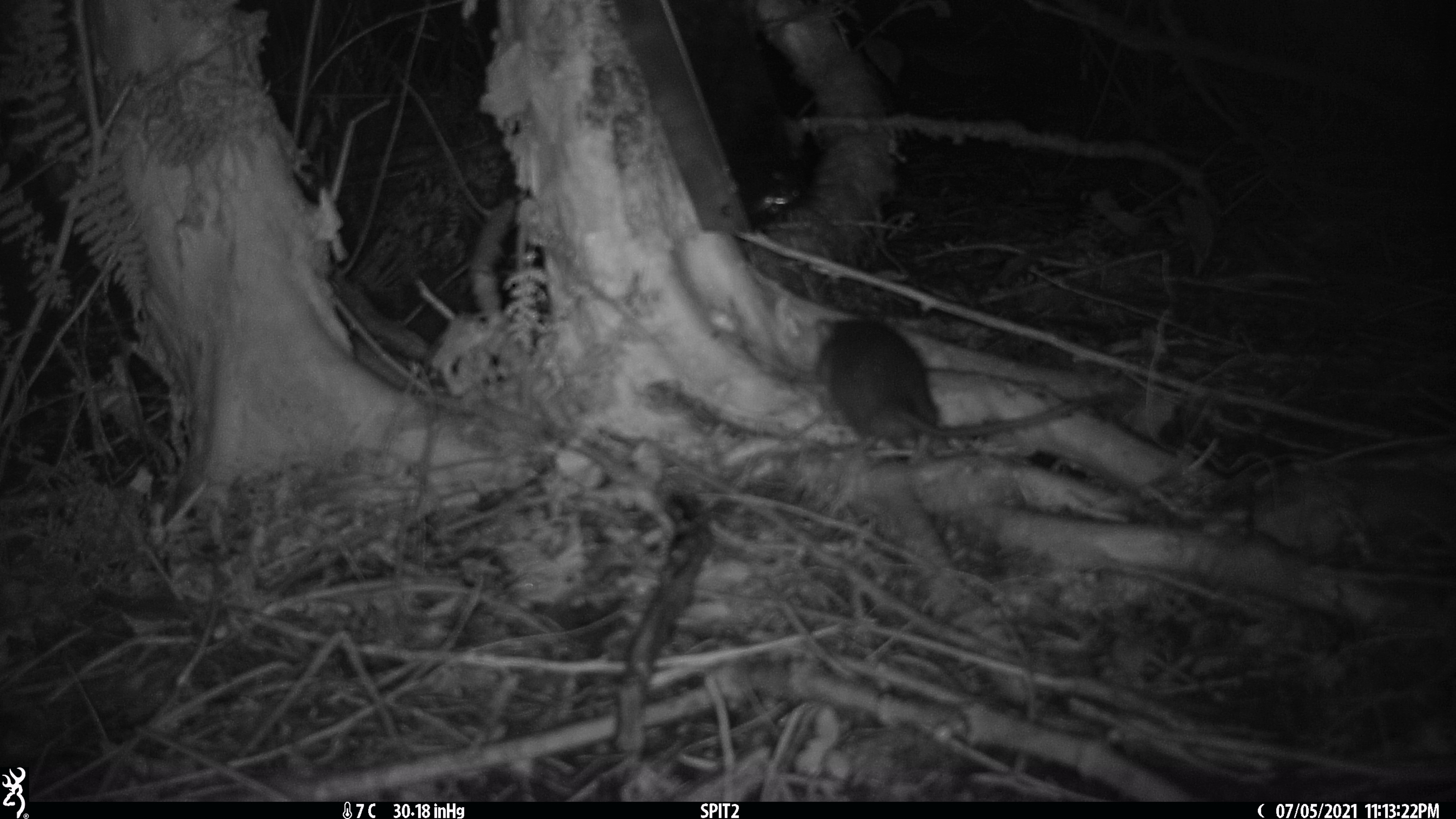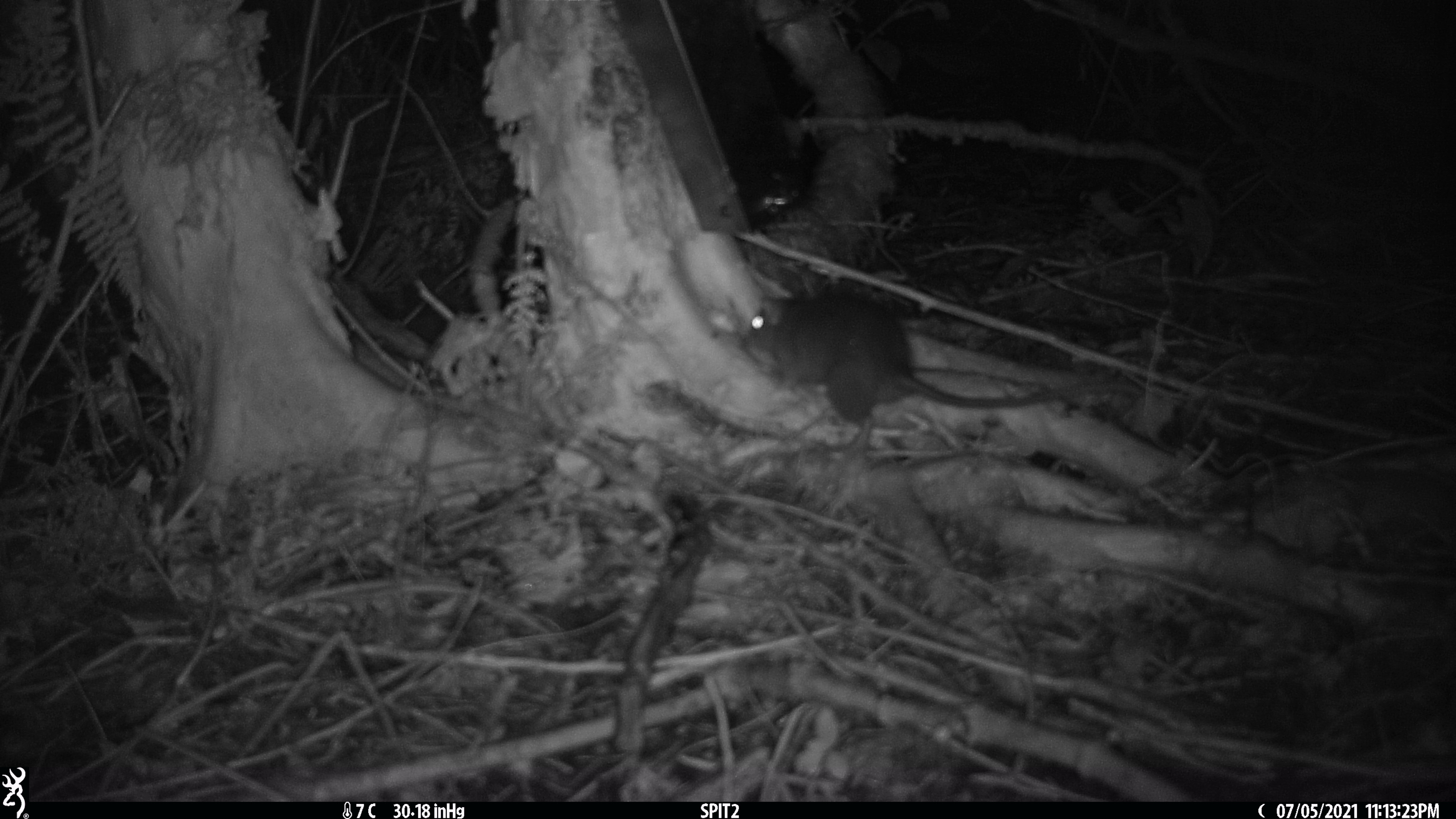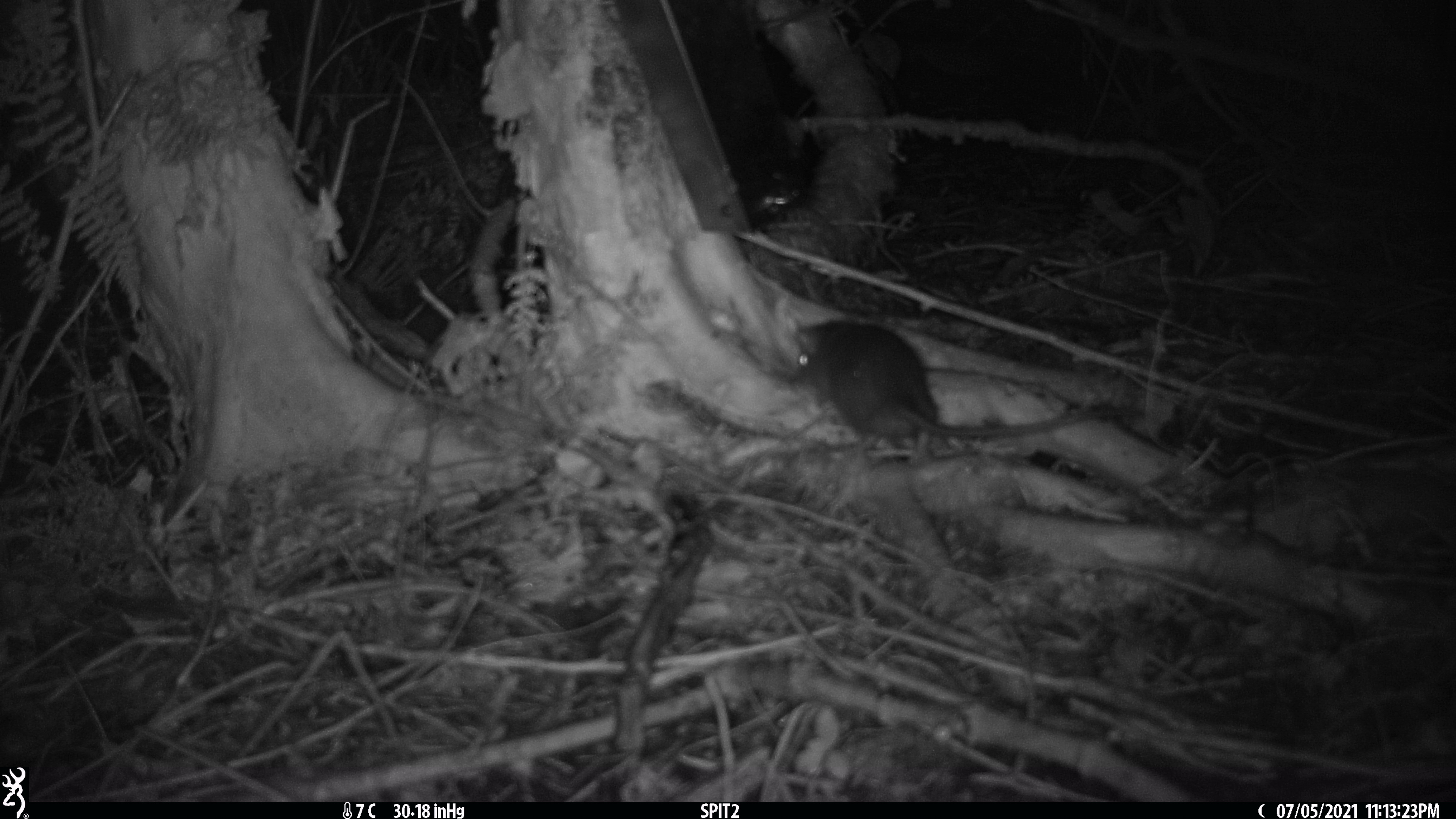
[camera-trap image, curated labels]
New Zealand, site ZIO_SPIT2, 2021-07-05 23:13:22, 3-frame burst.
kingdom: Animalia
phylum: Chordata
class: Mammalia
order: Rodentia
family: Muridae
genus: Rattus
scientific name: Rattus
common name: rat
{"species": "rat (Rattus)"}